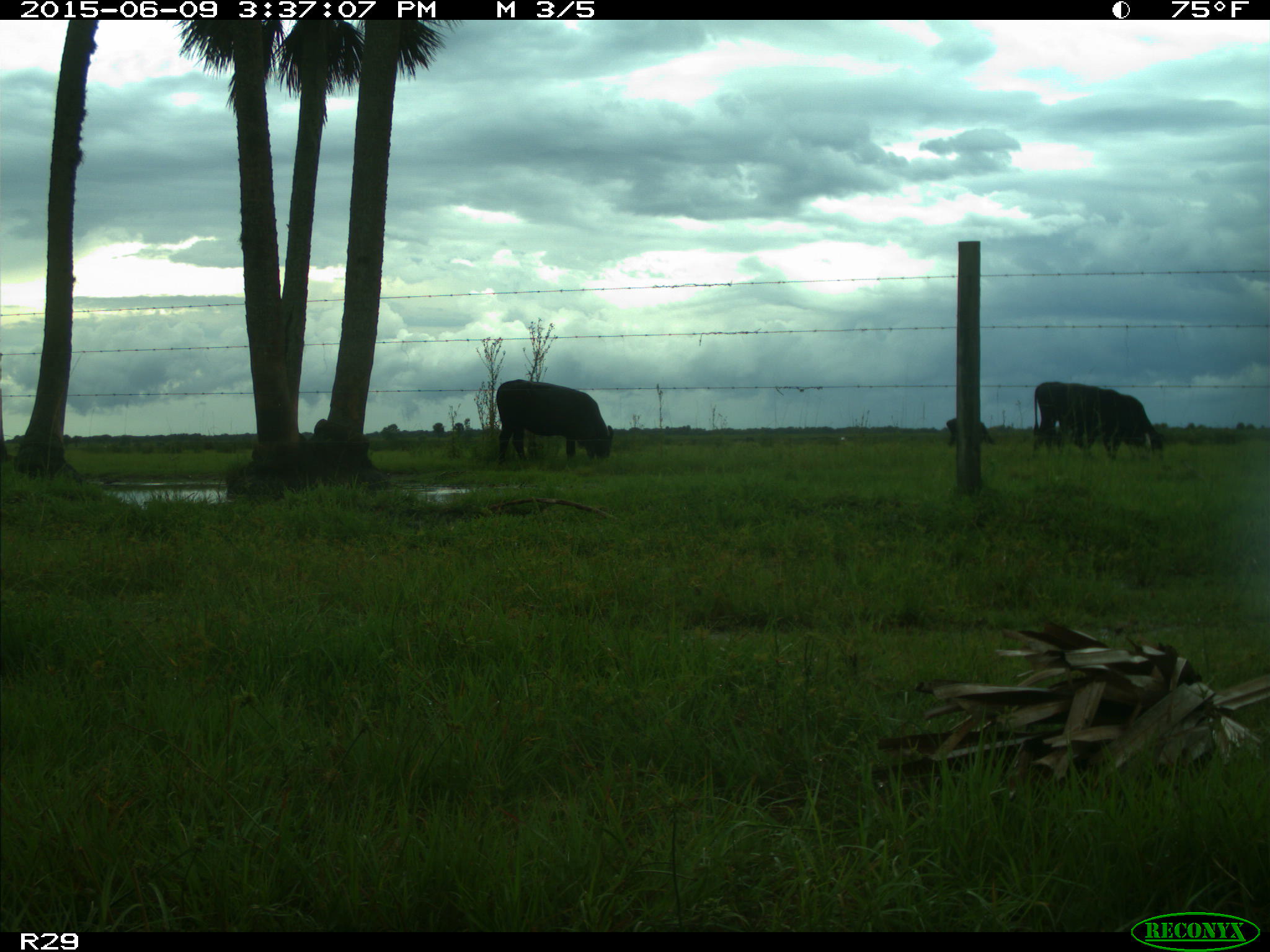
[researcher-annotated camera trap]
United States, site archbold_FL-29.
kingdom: Animalia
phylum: Chordata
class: Mammalia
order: Artiodactyla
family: Bovidae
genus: Bos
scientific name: Bos taurus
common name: domestic cow